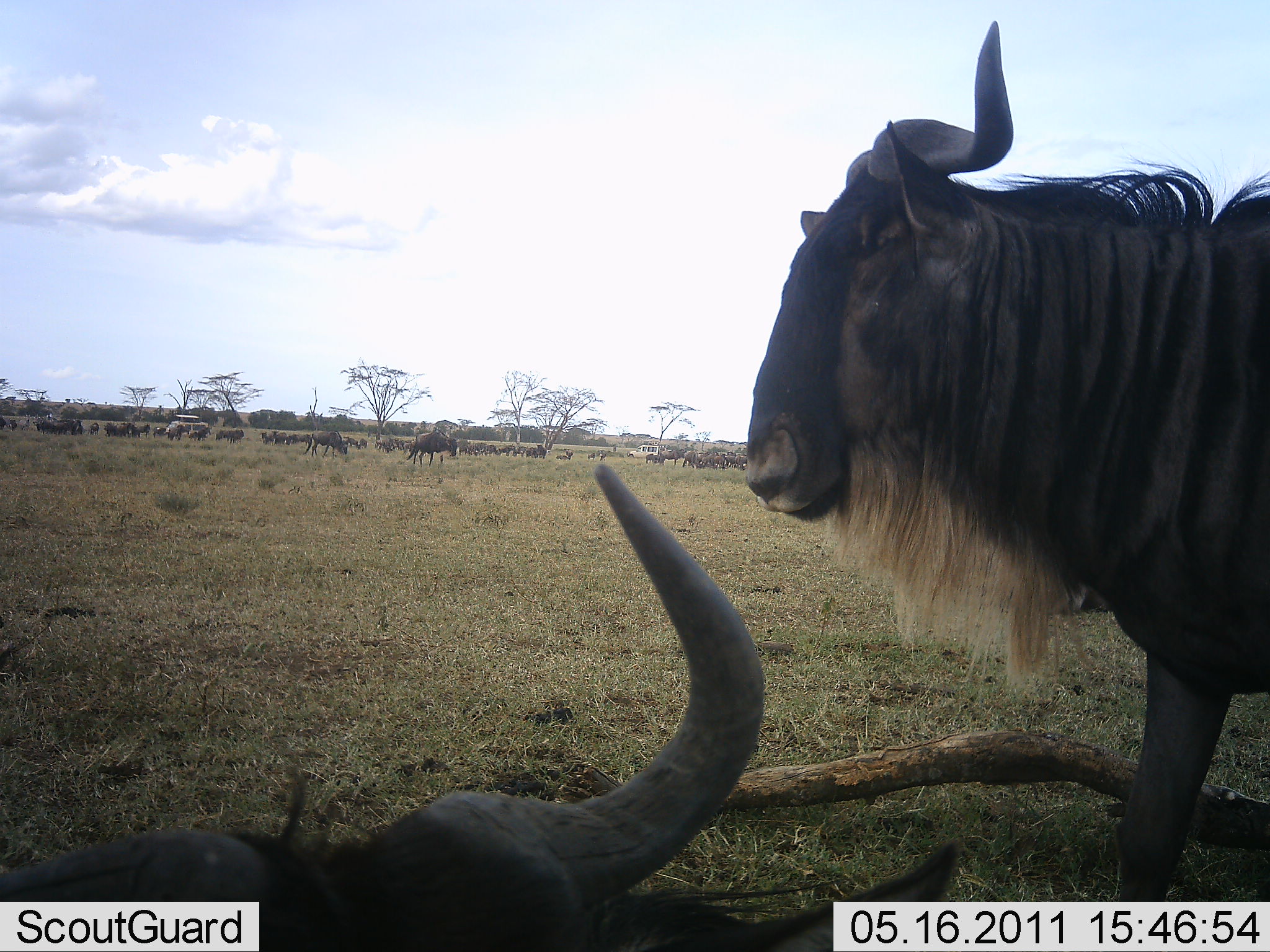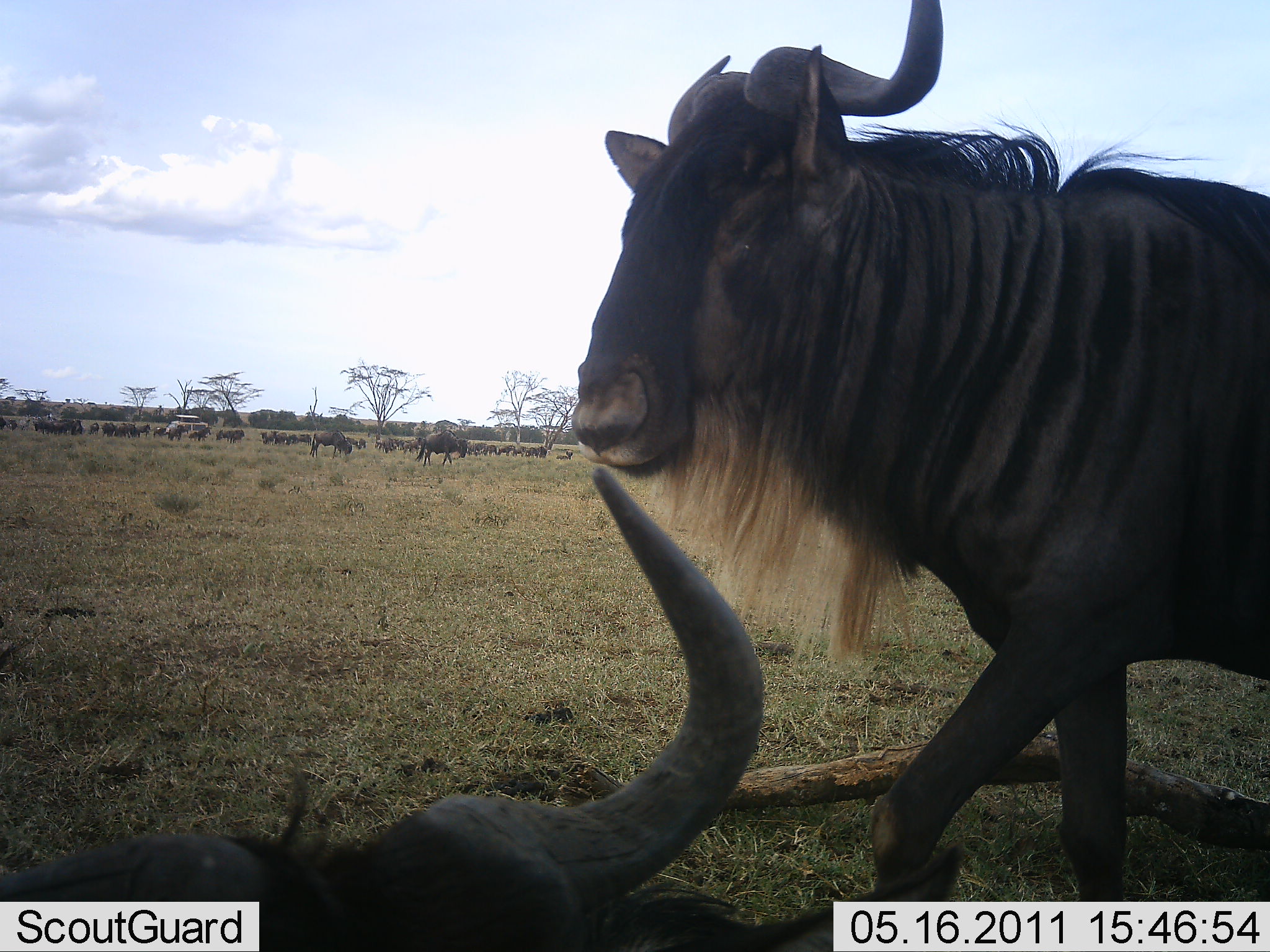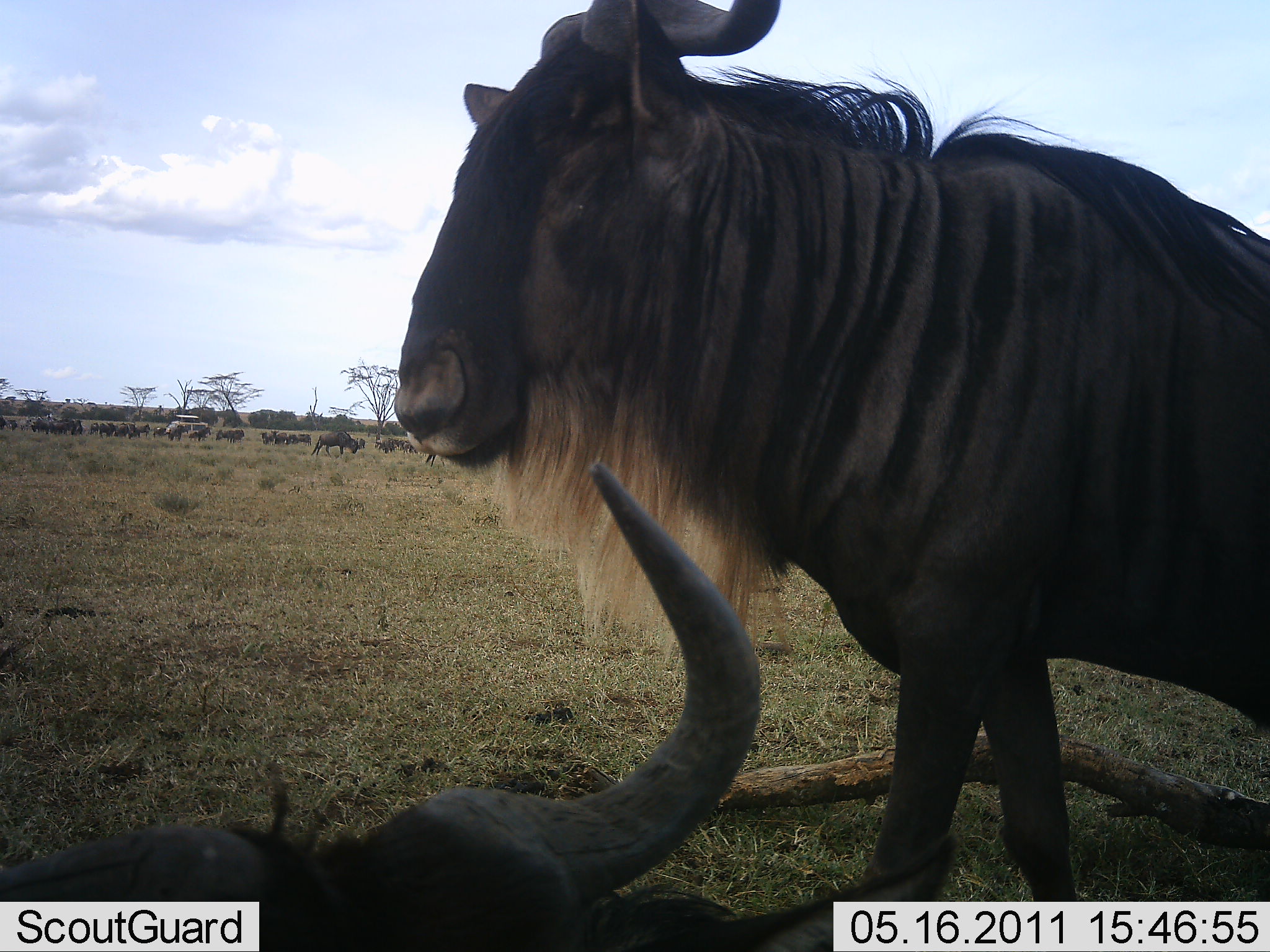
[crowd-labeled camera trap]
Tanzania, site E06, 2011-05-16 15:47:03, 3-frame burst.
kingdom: Animalia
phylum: Chordata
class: Mammalia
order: Artiodactyla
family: Bovidae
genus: Connochaetes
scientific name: Connochaetes taurinus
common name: blue wildebeest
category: wildebeest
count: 11-50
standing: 82%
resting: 82%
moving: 36%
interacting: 0%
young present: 0%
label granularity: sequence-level